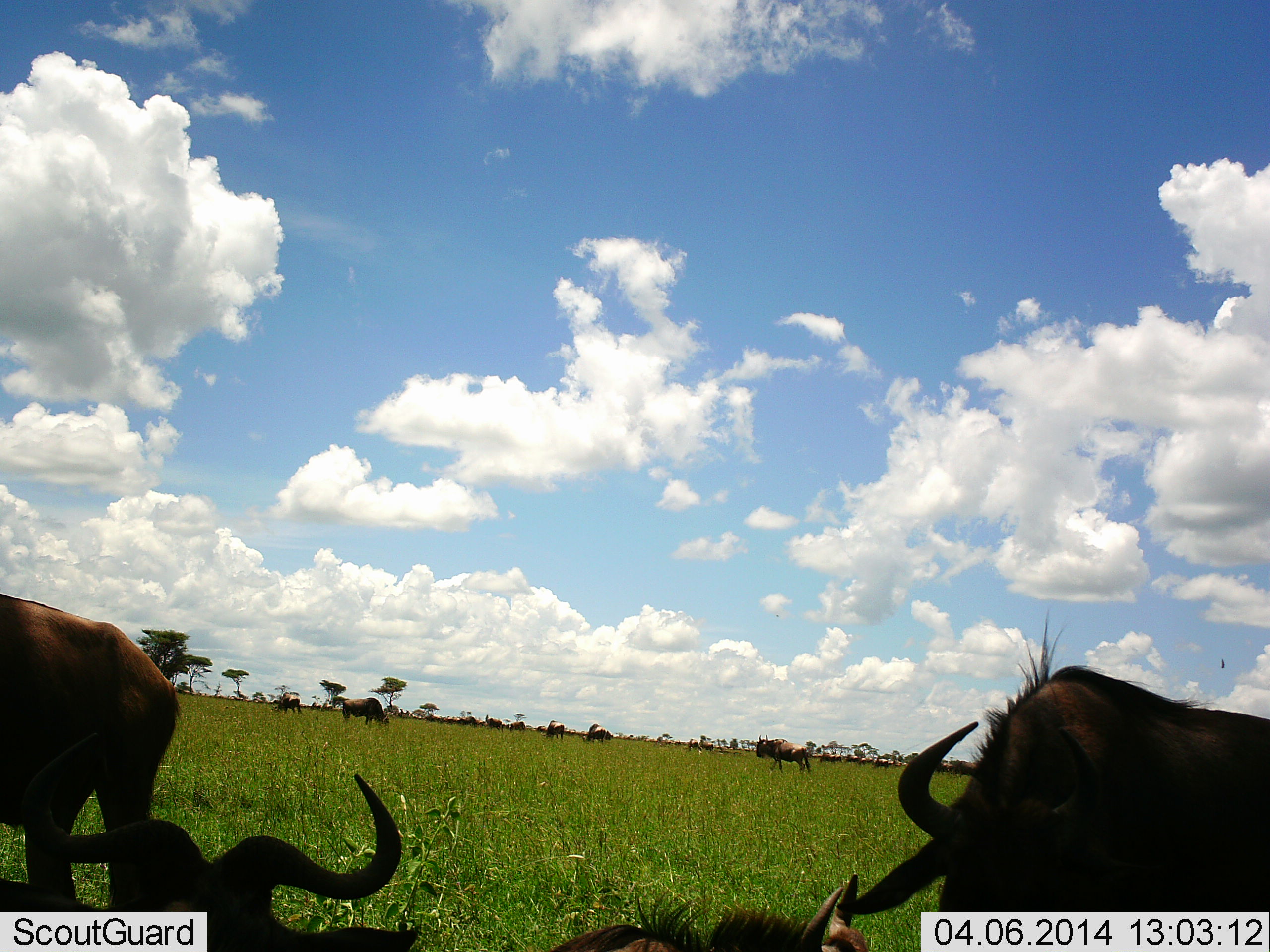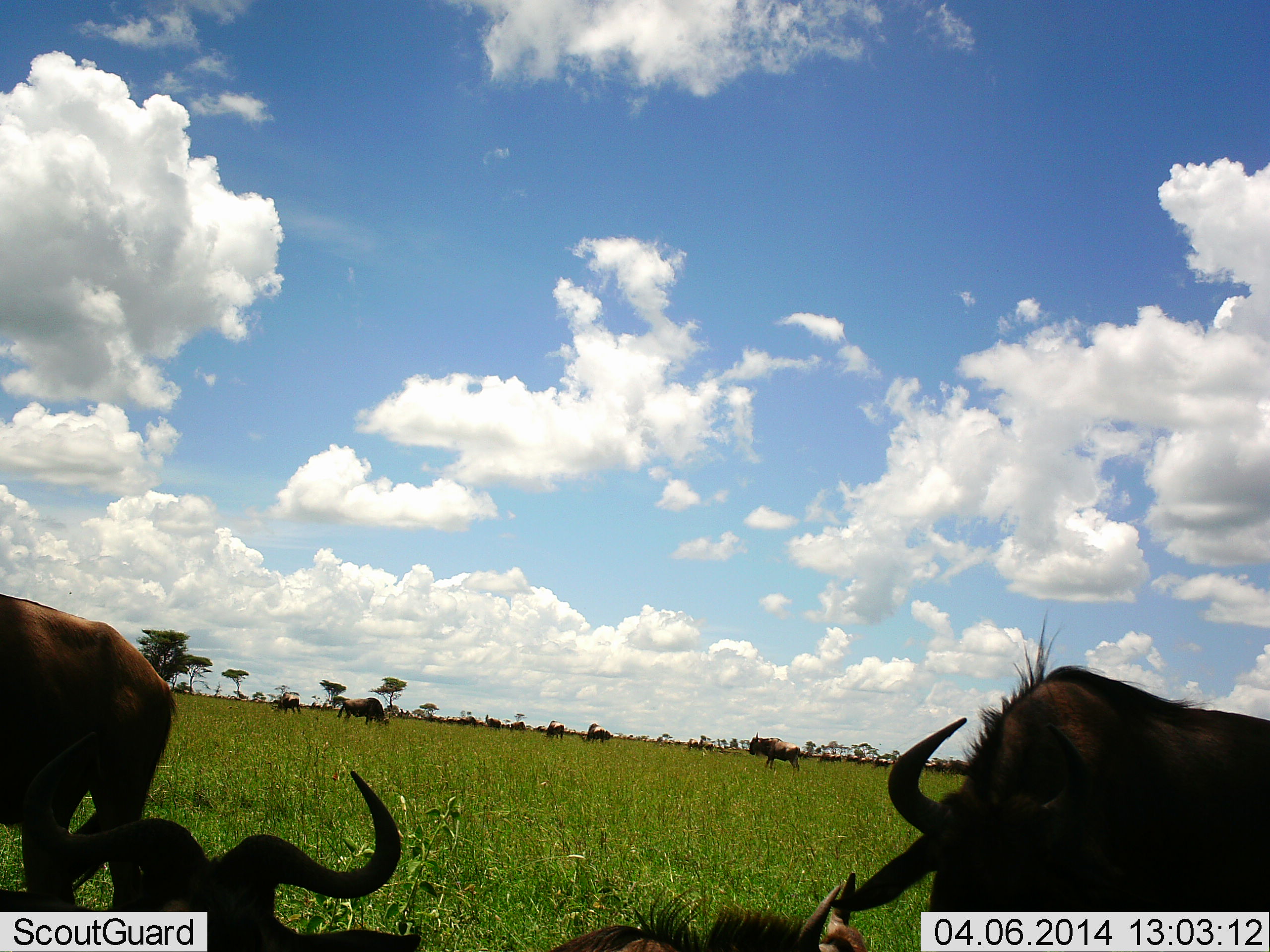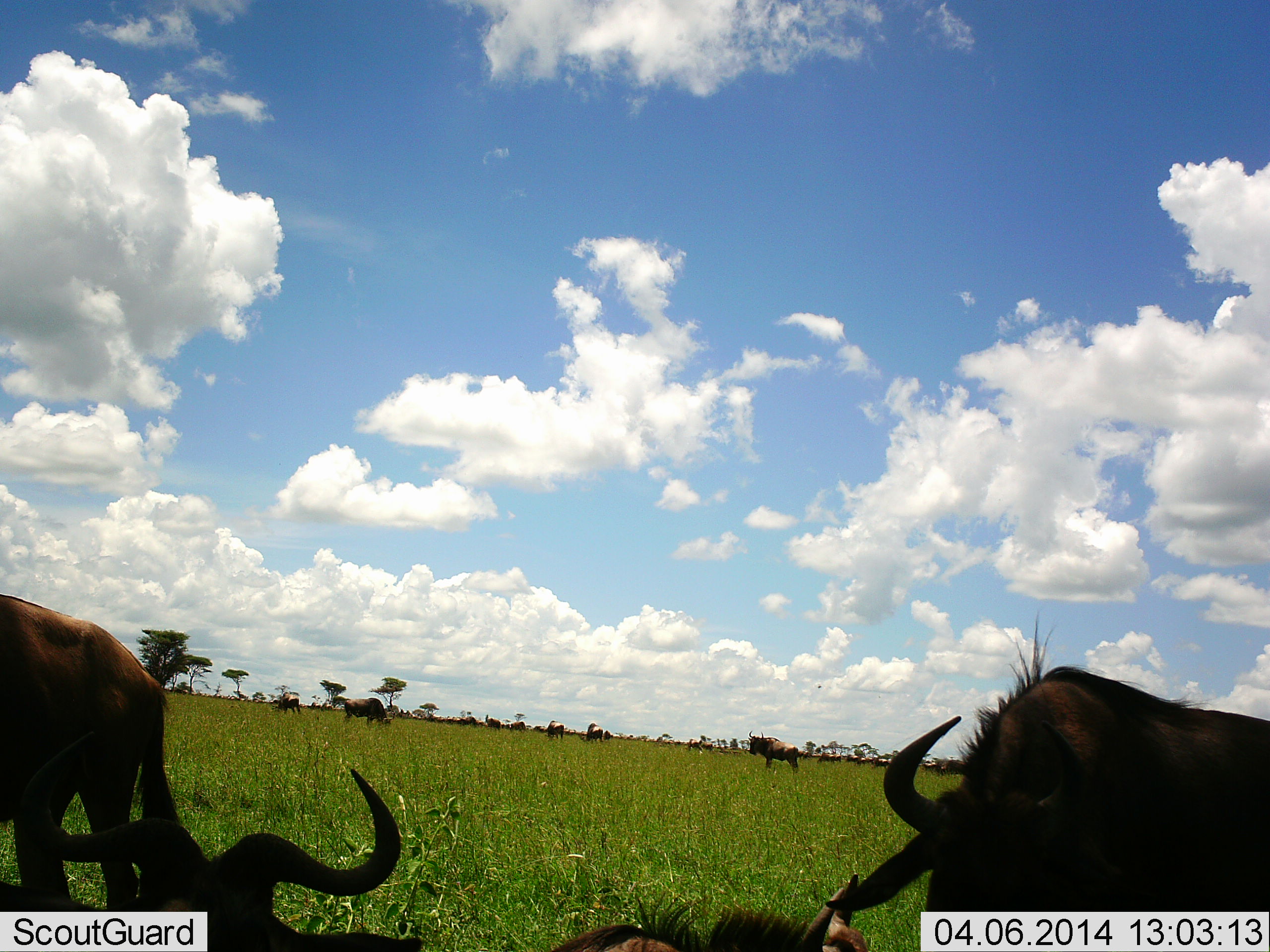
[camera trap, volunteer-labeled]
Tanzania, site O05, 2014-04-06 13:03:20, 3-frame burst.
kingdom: Animalia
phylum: Chordata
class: Mammalia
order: Artiodactyla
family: Bovidae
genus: Connochaetes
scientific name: Connochaetes taurinus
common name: blue wildebeest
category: wildebeest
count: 11-50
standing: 80%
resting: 70%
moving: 20%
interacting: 0%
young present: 0%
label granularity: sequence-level